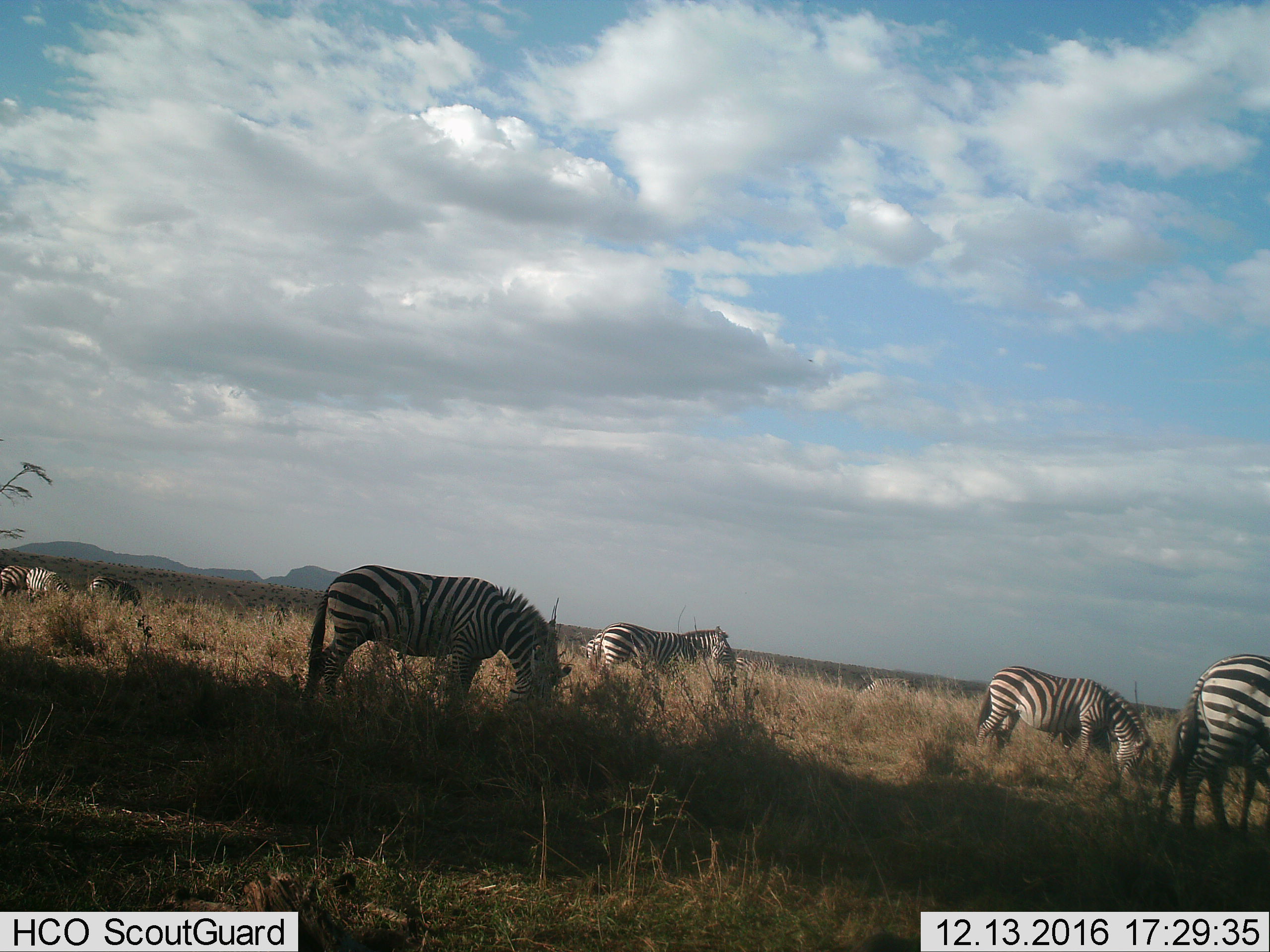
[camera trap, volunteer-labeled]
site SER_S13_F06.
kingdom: Animalia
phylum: Chordata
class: Mammalia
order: Perissodactyla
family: Equidae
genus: Equus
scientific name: Equus quagga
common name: plains zebra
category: zebraplains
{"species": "zebraplains (plains zebra) (Equus quagga)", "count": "8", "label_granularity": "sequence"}